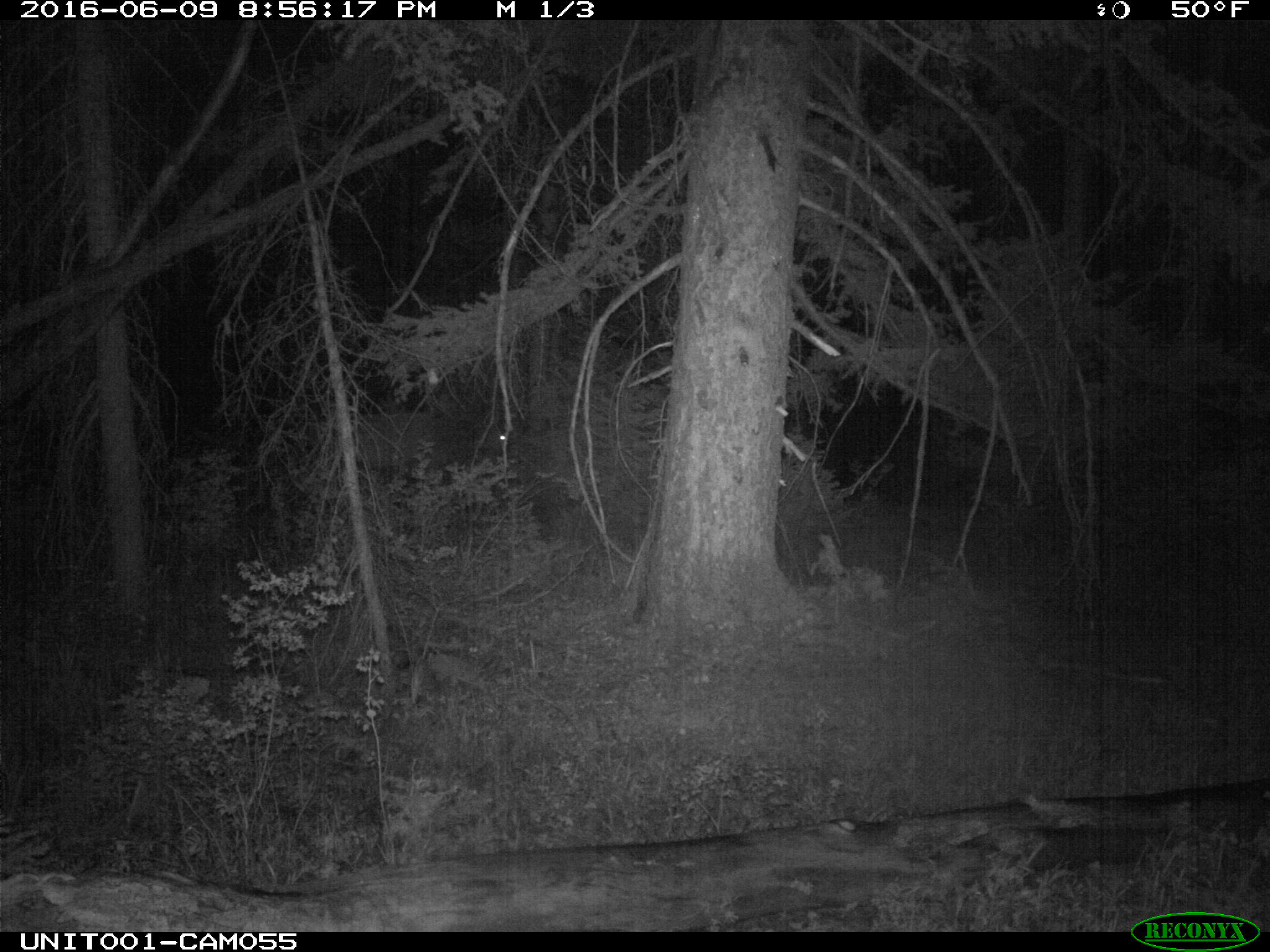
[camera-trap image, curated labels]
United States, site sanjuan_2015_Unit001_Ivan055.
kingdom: Animalia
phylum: Chordata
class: Mammalia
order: Artiodactyla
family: Cervidae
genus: Cervus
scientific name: Cervus elaphus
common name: red deer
Cervus elaphus (red deer).